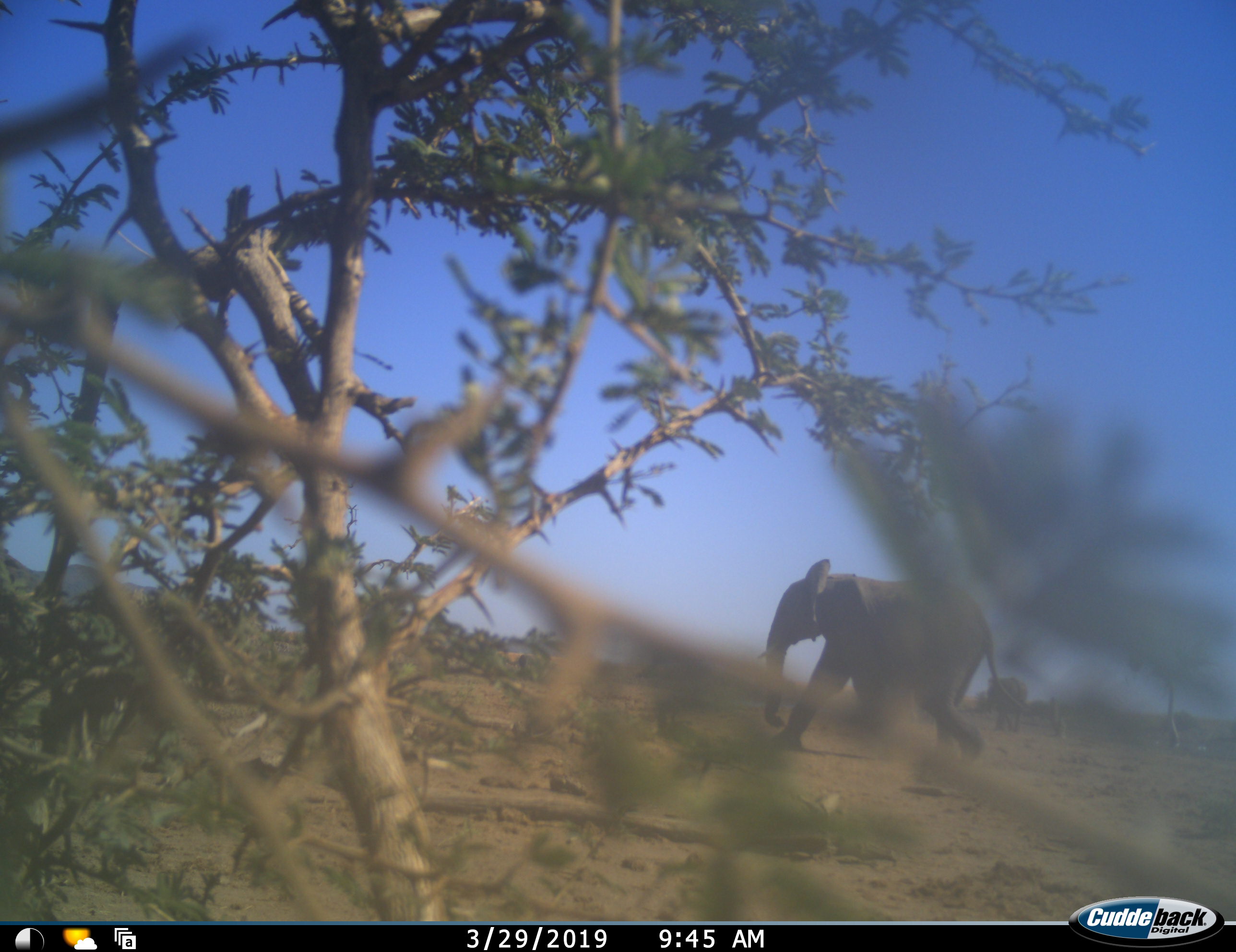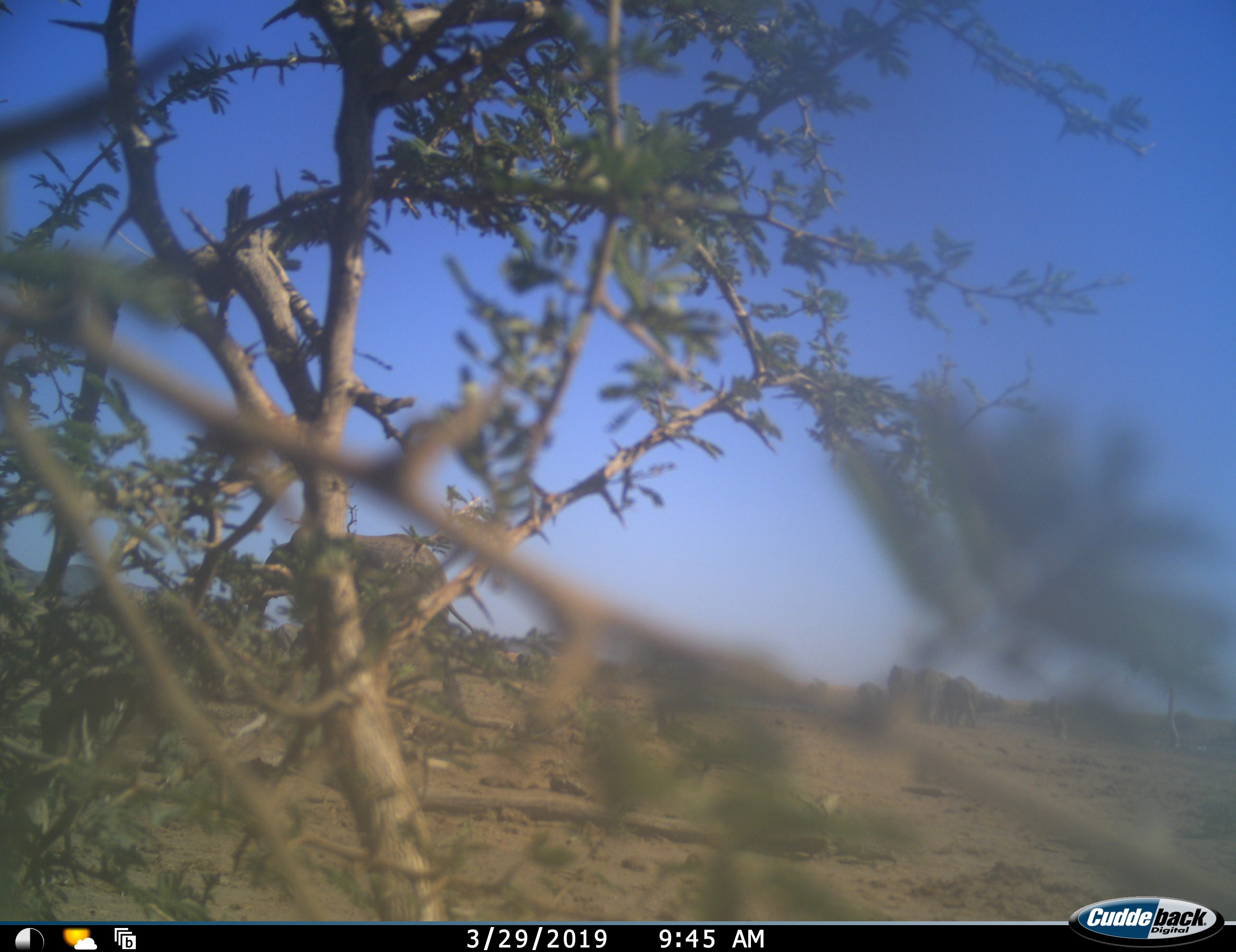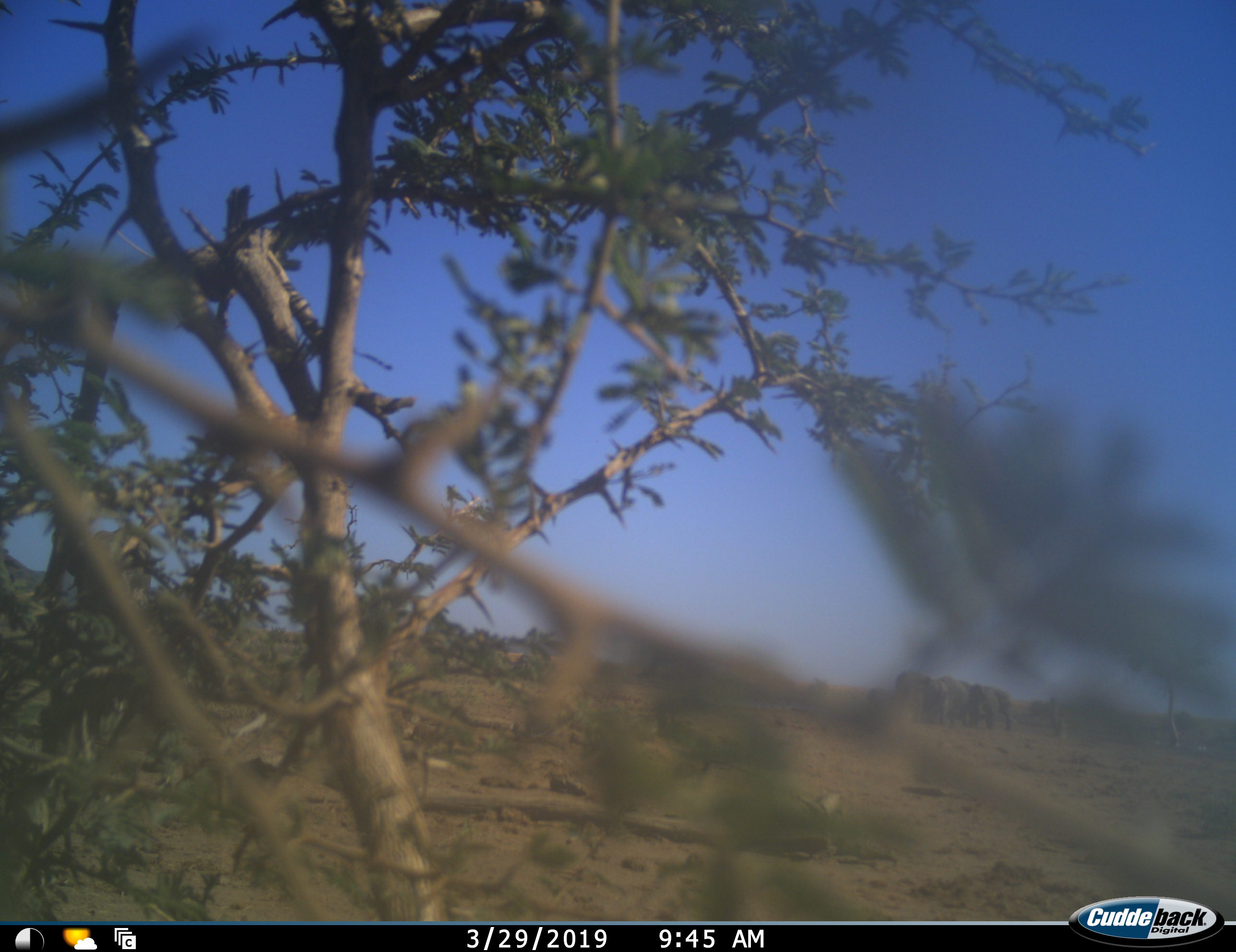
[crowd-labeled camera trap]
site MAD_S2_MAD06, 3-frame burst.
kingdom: Animalia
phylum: Chordata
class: Mammalia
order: Proboscidea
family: Elephantidae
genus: Loxodonta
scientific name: Loxodonta africana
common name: african bush elephant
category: elephant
Elephant (african bush elephant) (Loxodonta africana), count 5. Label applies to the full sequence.